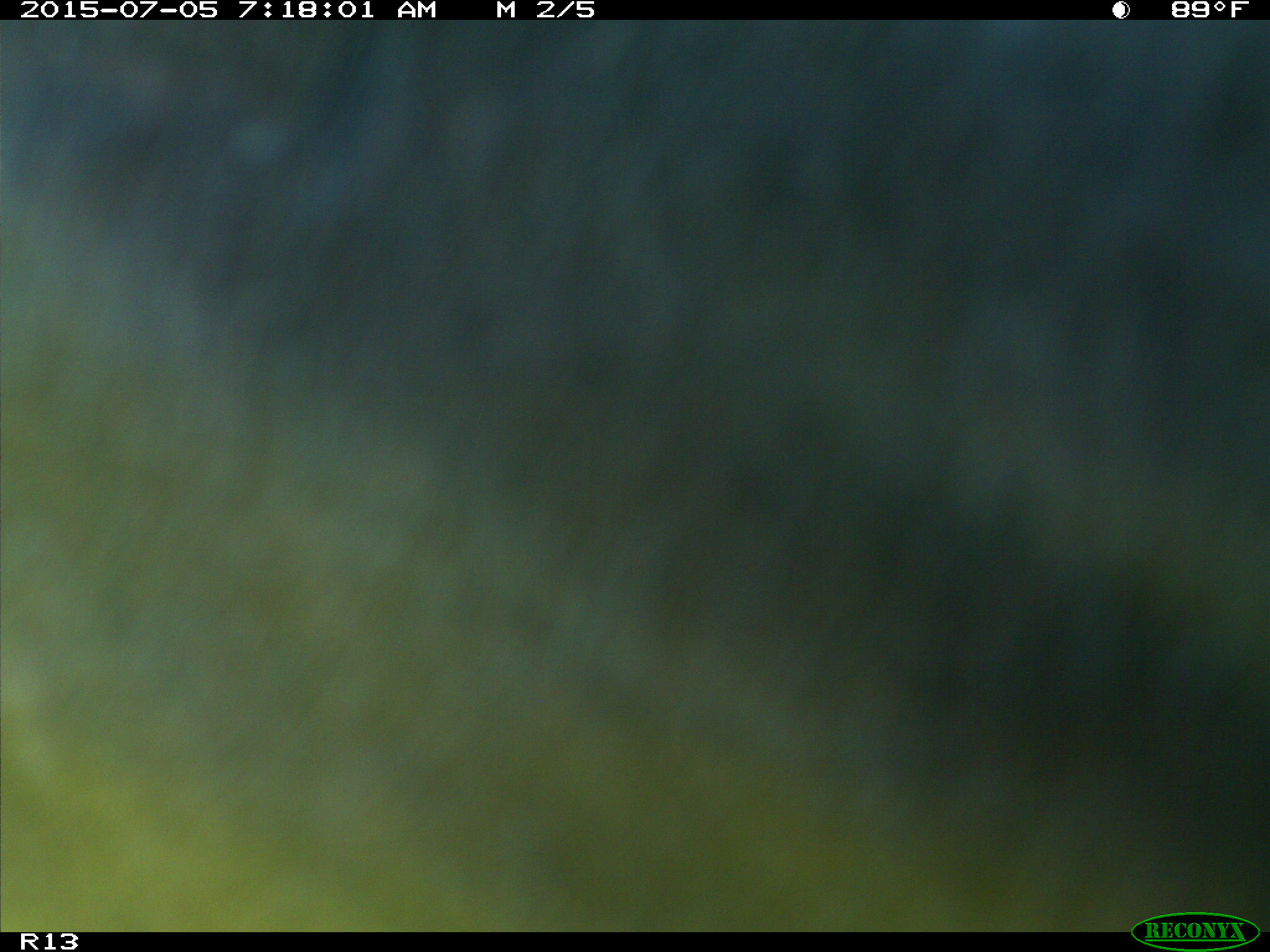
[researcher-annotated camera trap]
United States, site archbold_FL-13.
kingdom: Animalia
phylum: Chordata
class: Mammalia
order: Artiodactyla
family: Bovidae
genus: Bos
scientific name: Bos taurus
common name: domestic cow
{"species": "Bos taurus (domestic cow)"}